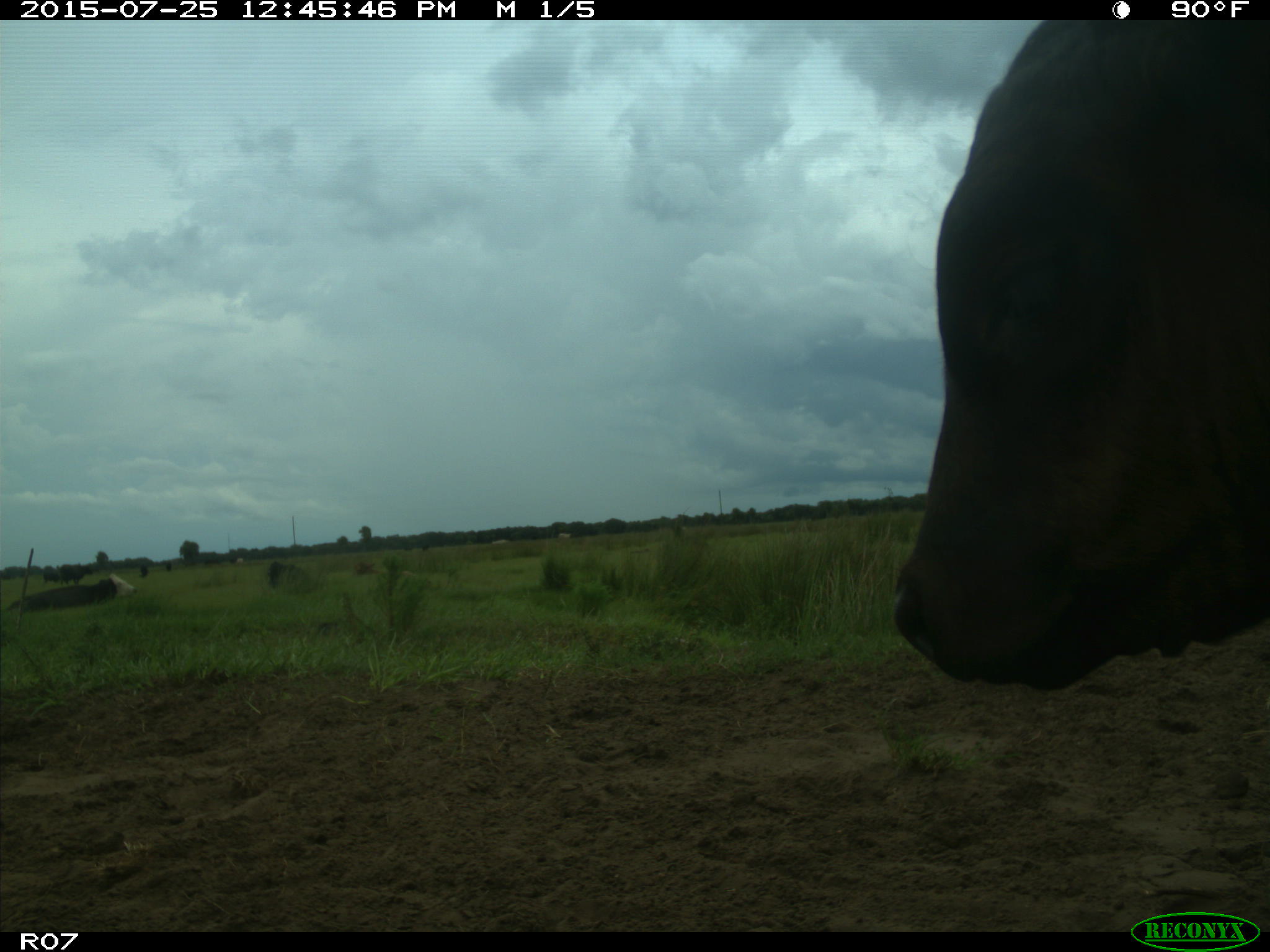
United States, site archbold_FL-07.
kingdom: Animalia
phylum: Chordata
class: Mammalia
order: Artiodactyla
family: Bovidae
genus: Bos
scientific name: Bos taurus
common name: domestic cow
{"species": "Bos taurus (domestic cow)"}